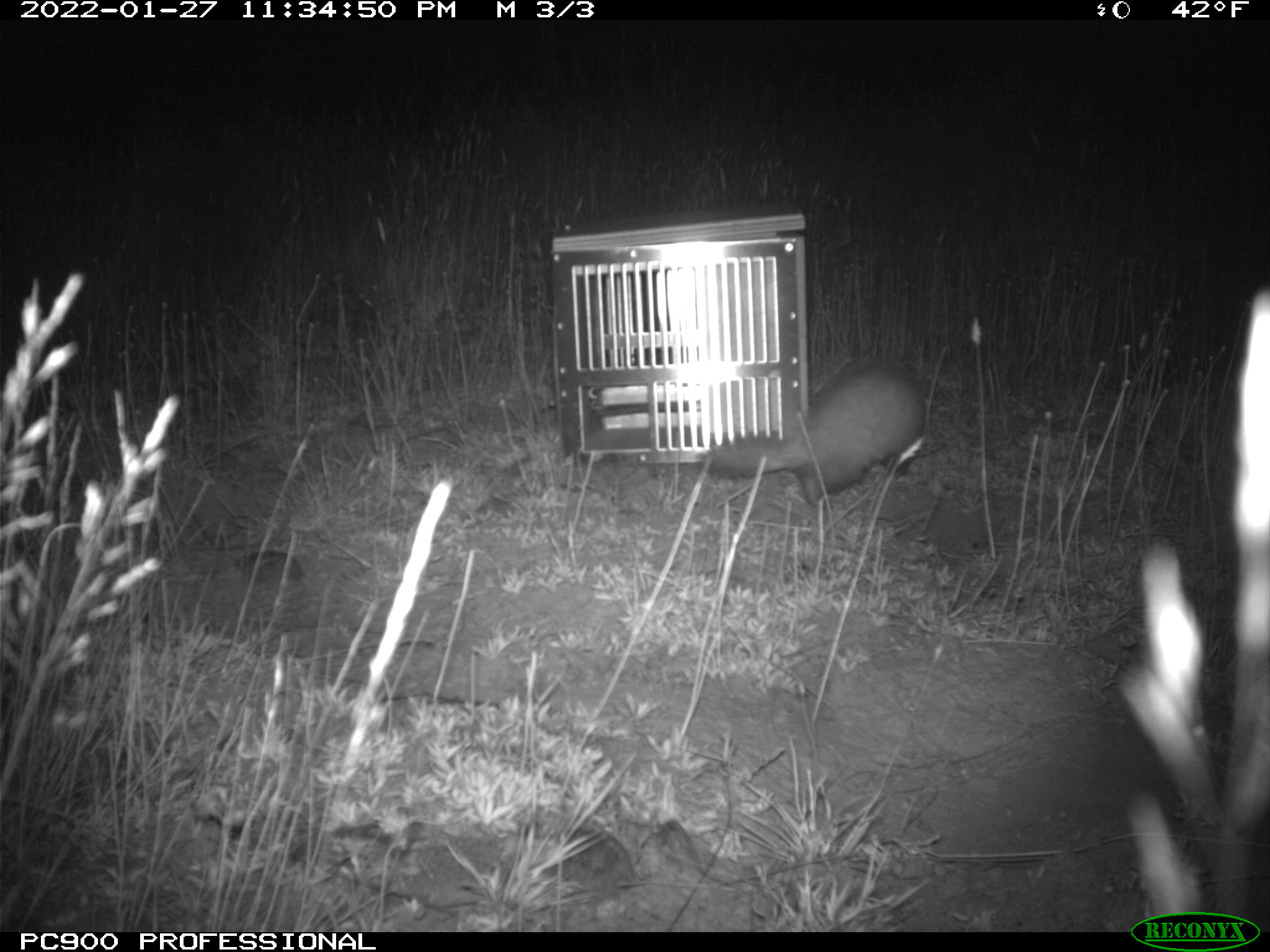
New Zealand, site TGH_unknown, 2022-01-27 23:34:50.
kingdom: Animalia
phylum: Chordata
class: Mammalia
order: Carnivora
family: Mustelidae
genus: Mustela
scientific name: Mustela furo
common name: ferret